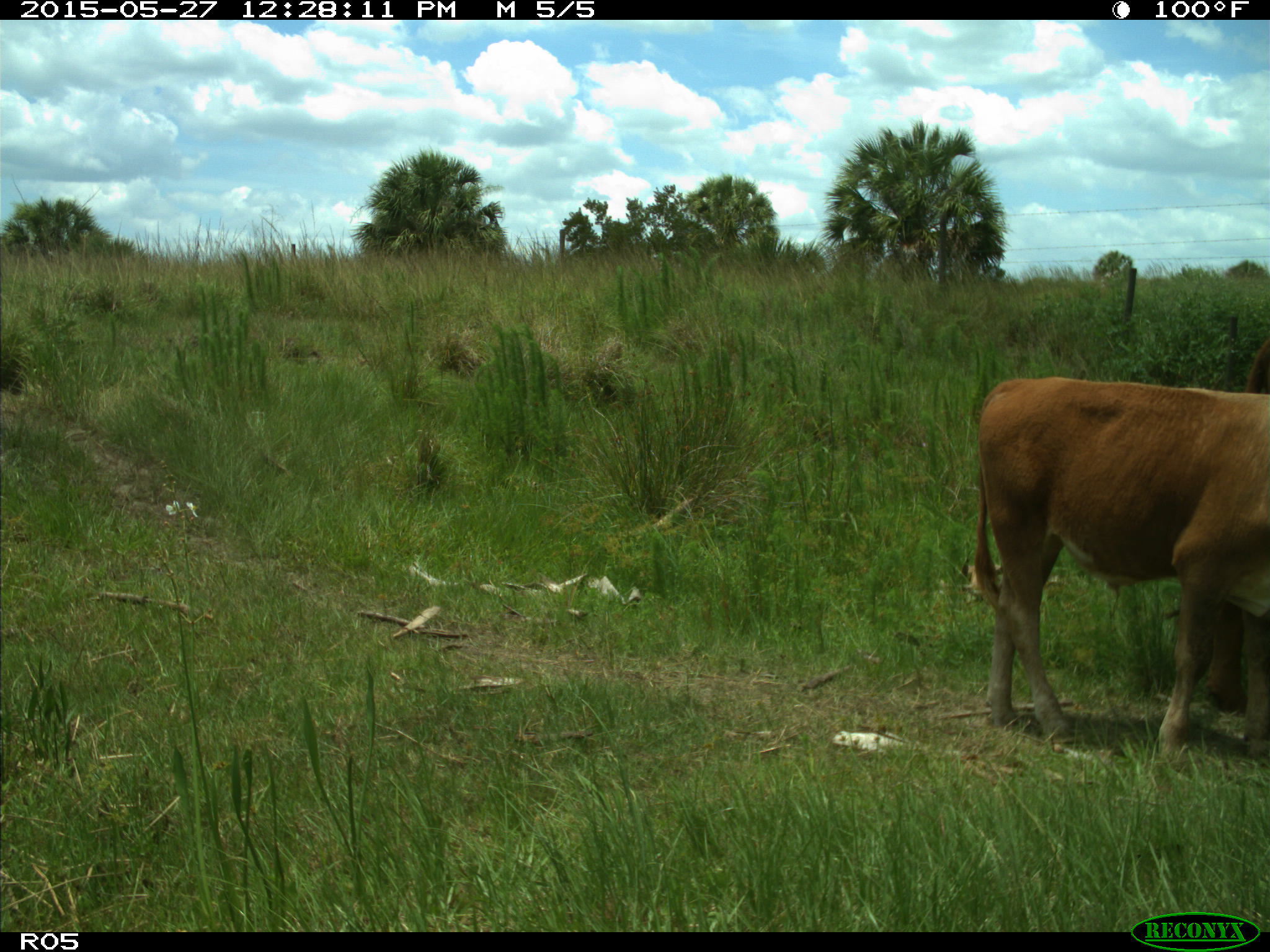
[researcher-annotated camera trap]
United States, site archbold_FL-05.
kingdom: Animalia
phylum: Chordata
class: Mammalia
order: Artiodactyla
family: Bovidae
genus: Bos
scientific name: Bos taurus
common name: domestic cow